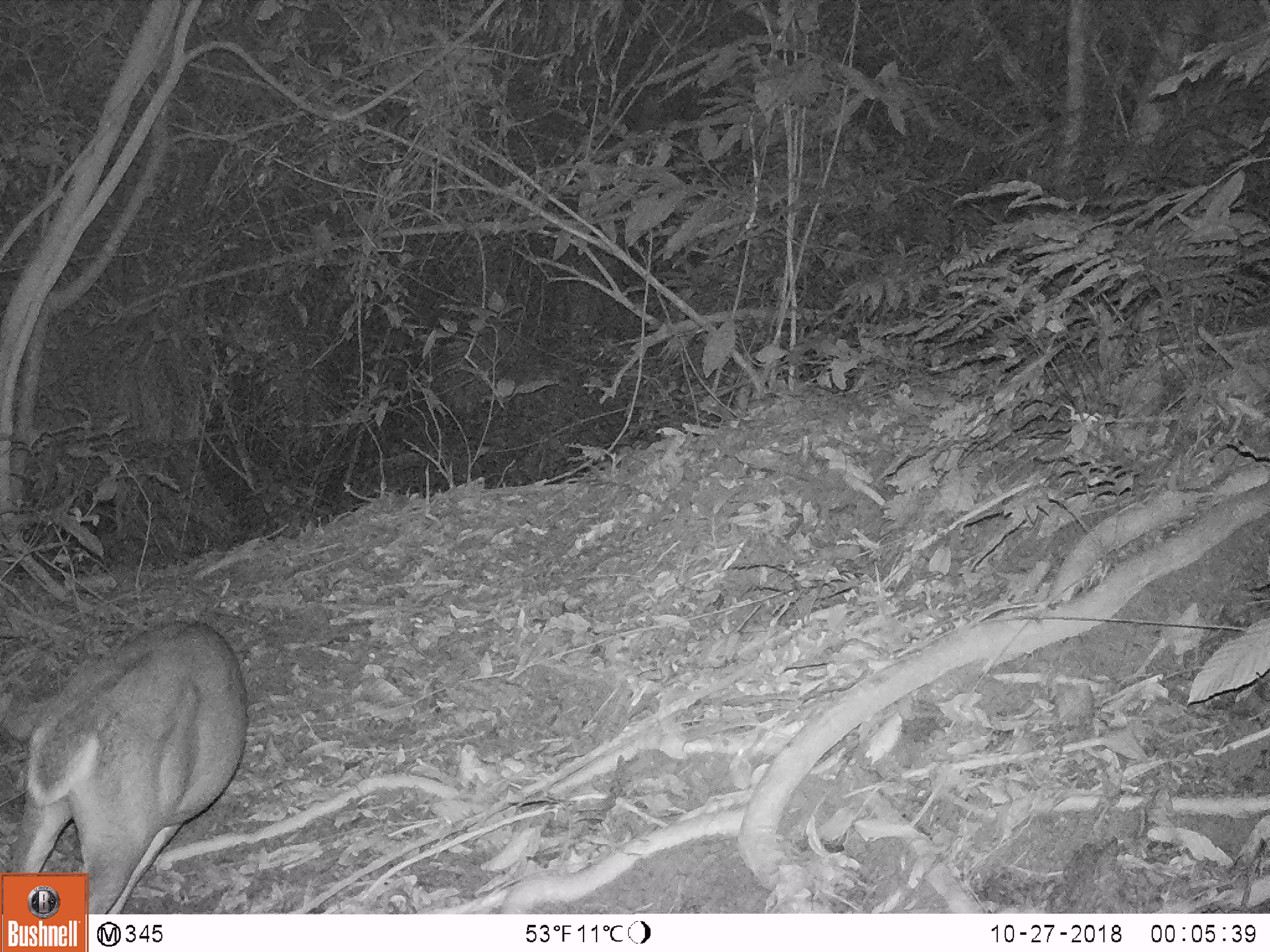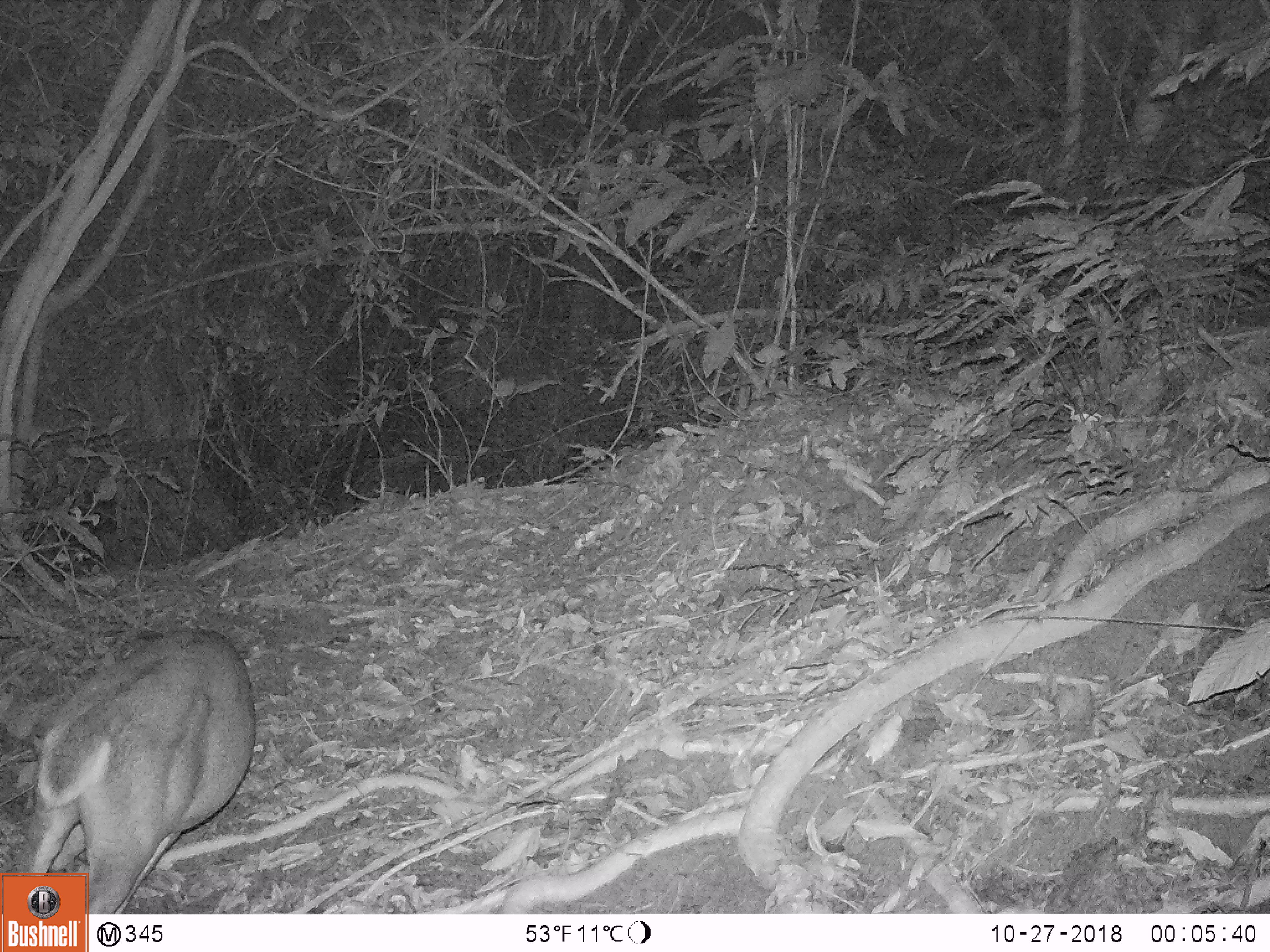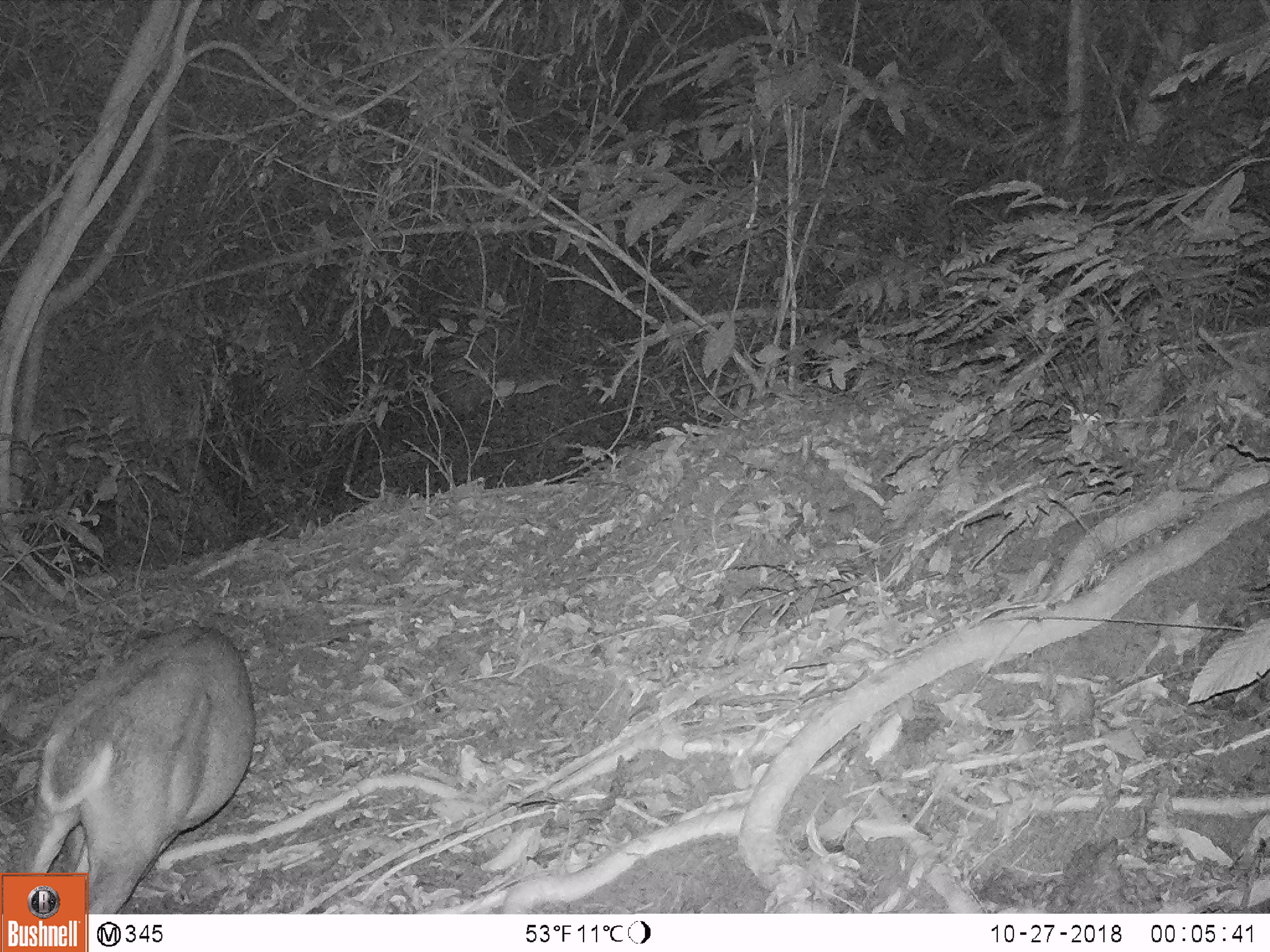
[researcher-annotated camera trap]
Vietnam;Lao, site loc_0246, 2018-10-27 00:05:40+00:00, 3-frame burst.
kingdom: Animalia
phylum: Chordata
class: Mammalia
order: Artiodactyla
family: Cervidae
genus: Muntiacus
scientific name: Muntiacus vuquangensis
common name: large-antlered muntjac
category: large antlered muntjac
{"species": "large antlered muntjac (large-antlered muntjac) (Muntiacus vuquangensis)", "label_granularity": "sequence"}